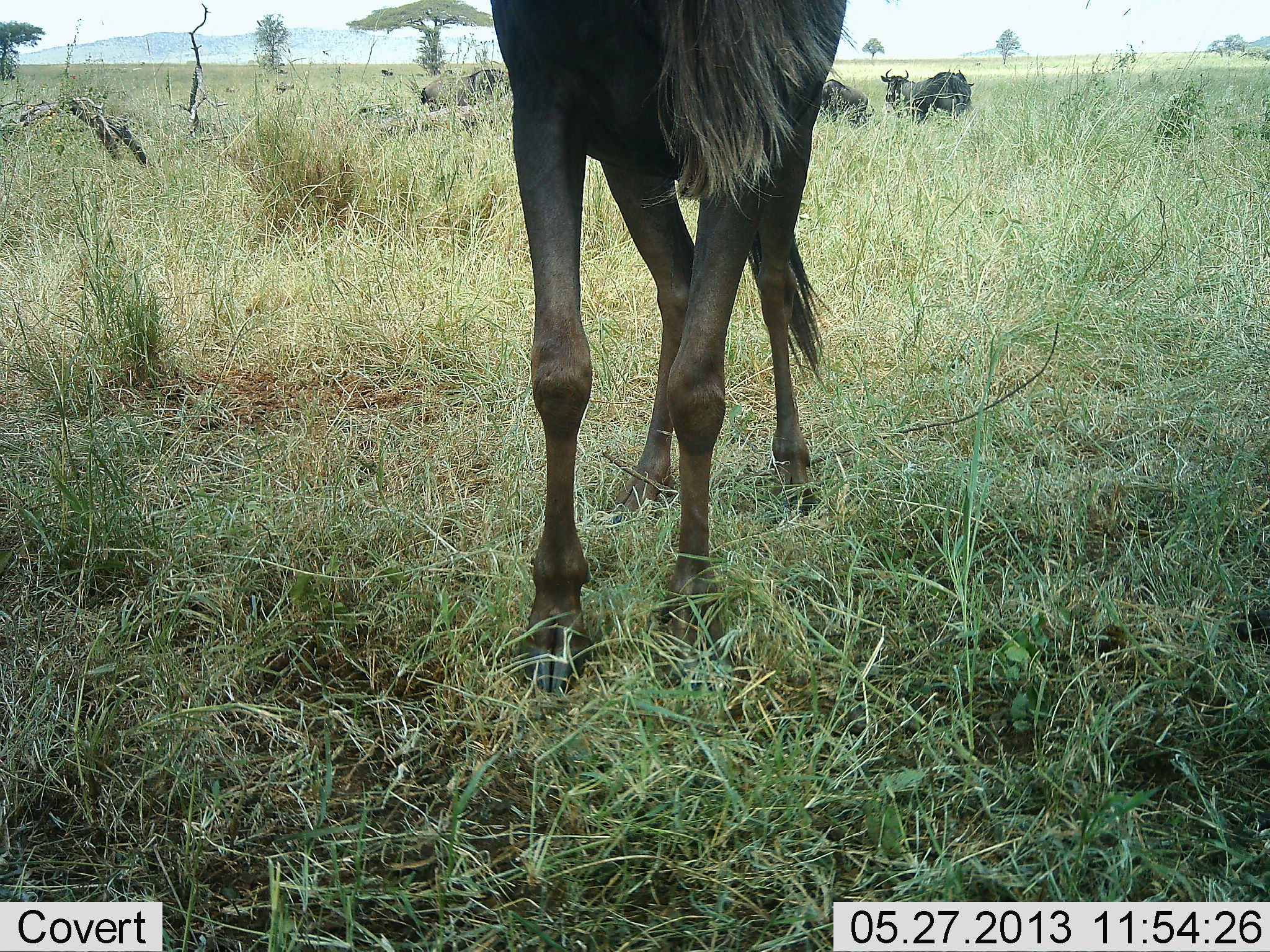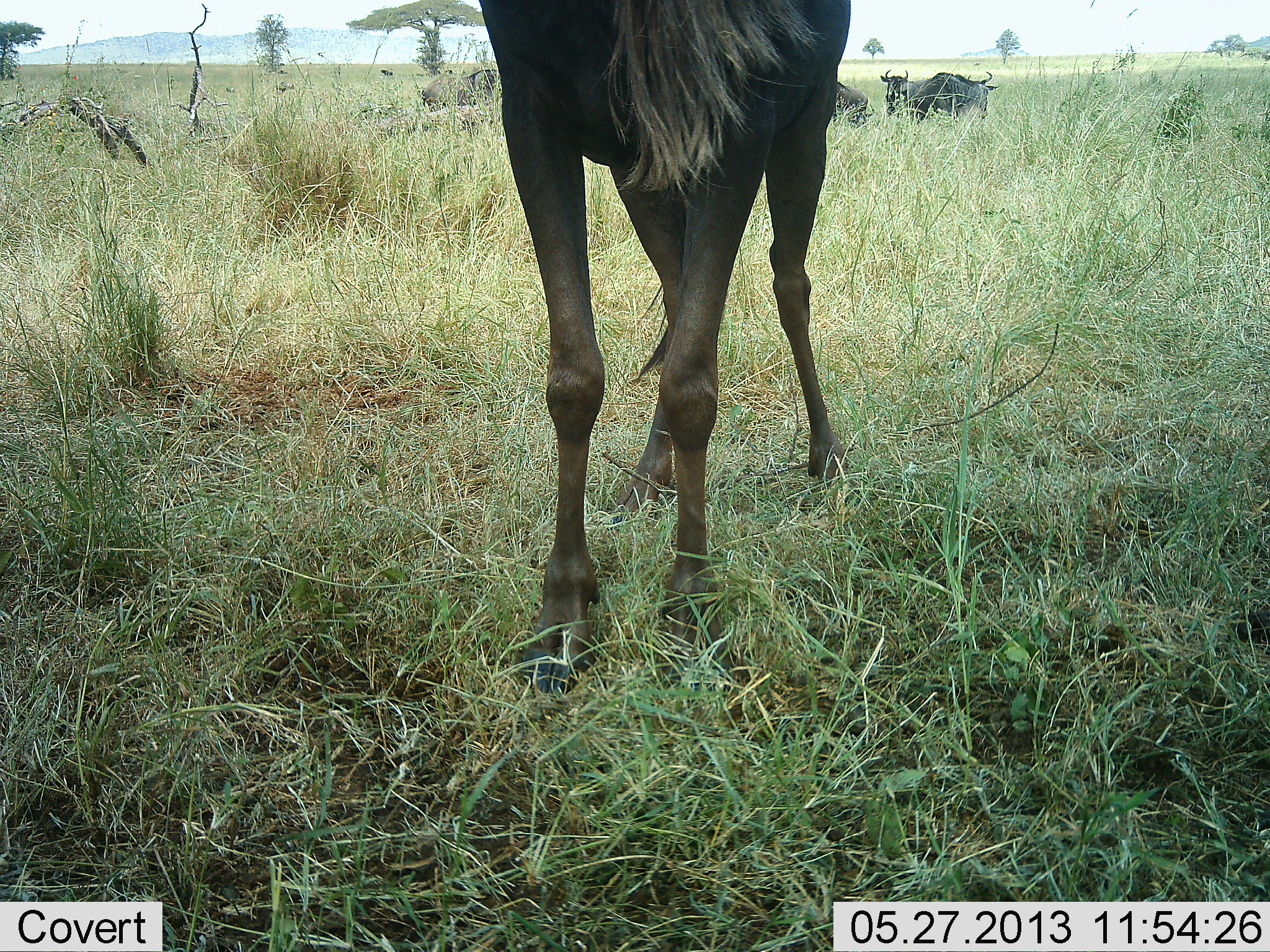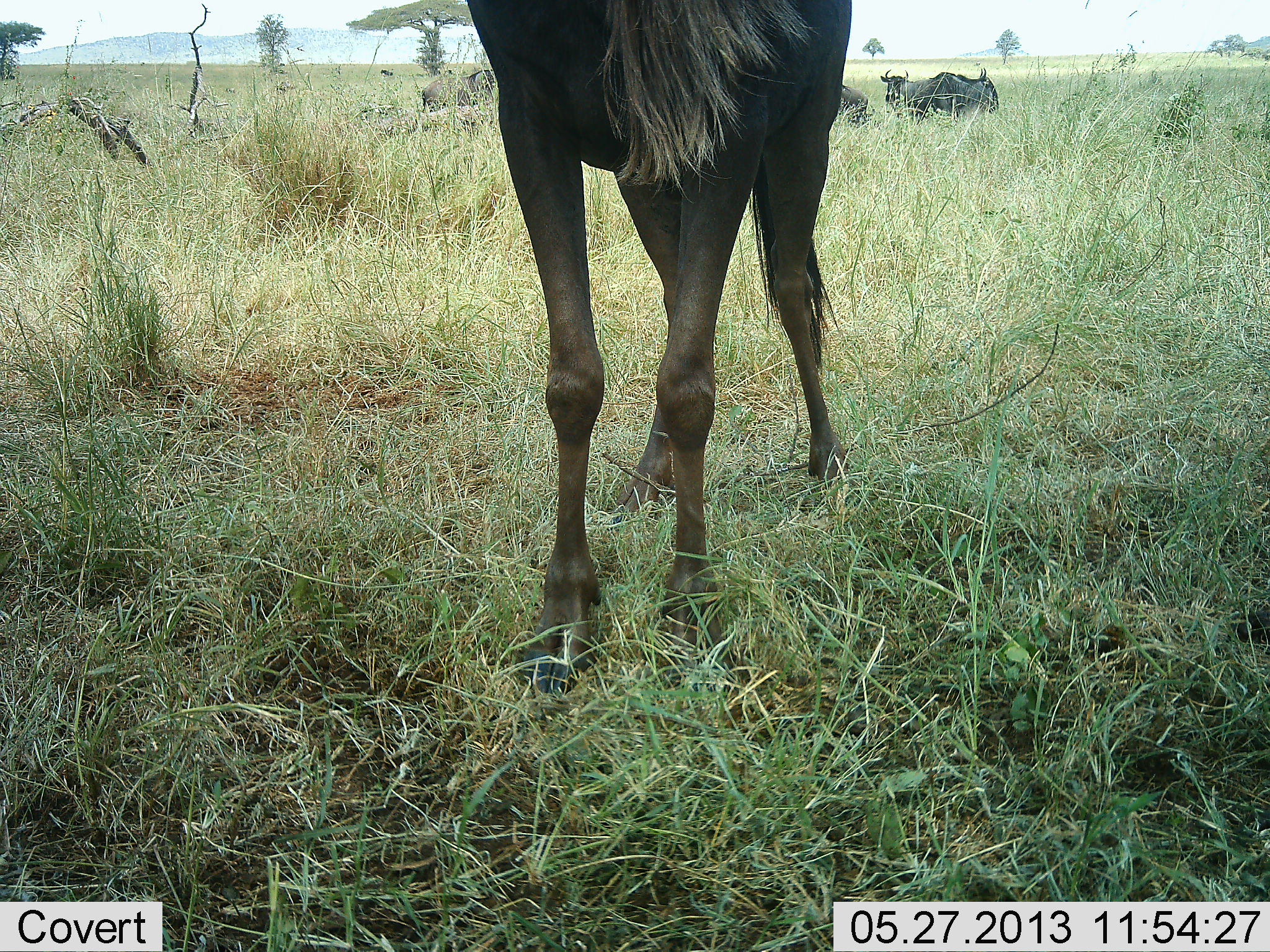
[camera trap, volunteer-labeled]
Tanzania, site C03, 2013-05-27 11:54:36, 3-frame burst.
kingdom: Animalia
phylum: Chordata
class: Mammalia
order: Artiodactyla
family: Bovidae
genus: Connochaetes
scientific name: Connochaetes taurinus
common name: blue wildebeest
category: wildebeest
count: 4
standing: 88%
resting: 0%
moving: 15%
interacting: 4%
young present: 0%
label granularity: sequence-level